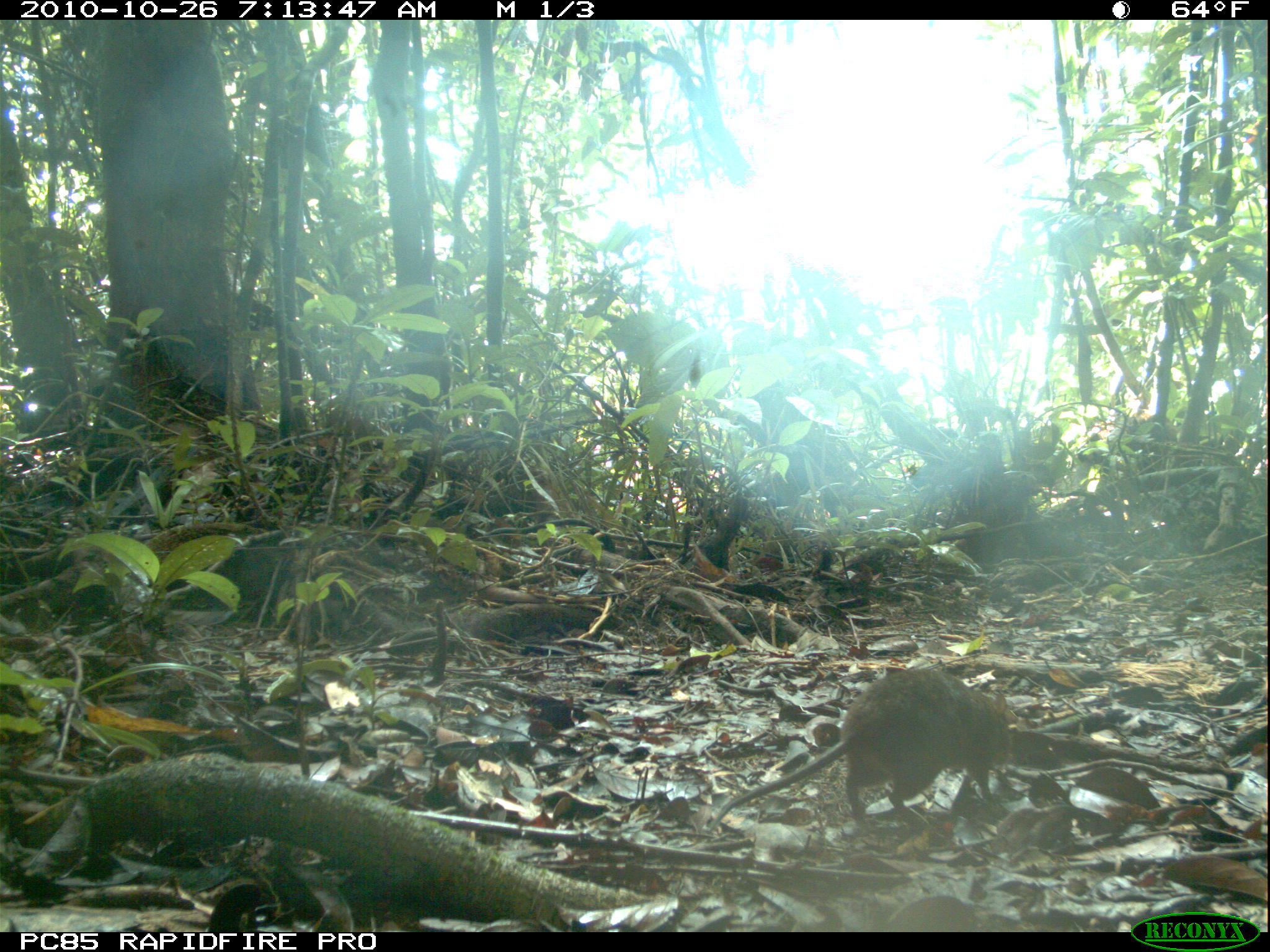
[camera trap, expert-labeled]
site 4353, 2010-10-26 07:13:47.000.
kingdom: Animalia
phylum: Chordata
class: Mammalia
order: Rodentia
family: Muridae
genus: Rattus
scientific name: Rattus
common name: rodent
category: unknown rat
Unknown rat (rodent) (Rattus), count 1.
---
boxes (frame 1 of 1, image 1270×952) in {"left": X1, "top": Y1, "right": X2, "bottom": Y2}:
unknown rat: {"left": 709, "top": 666, "right": 1013, "bottom": 832}